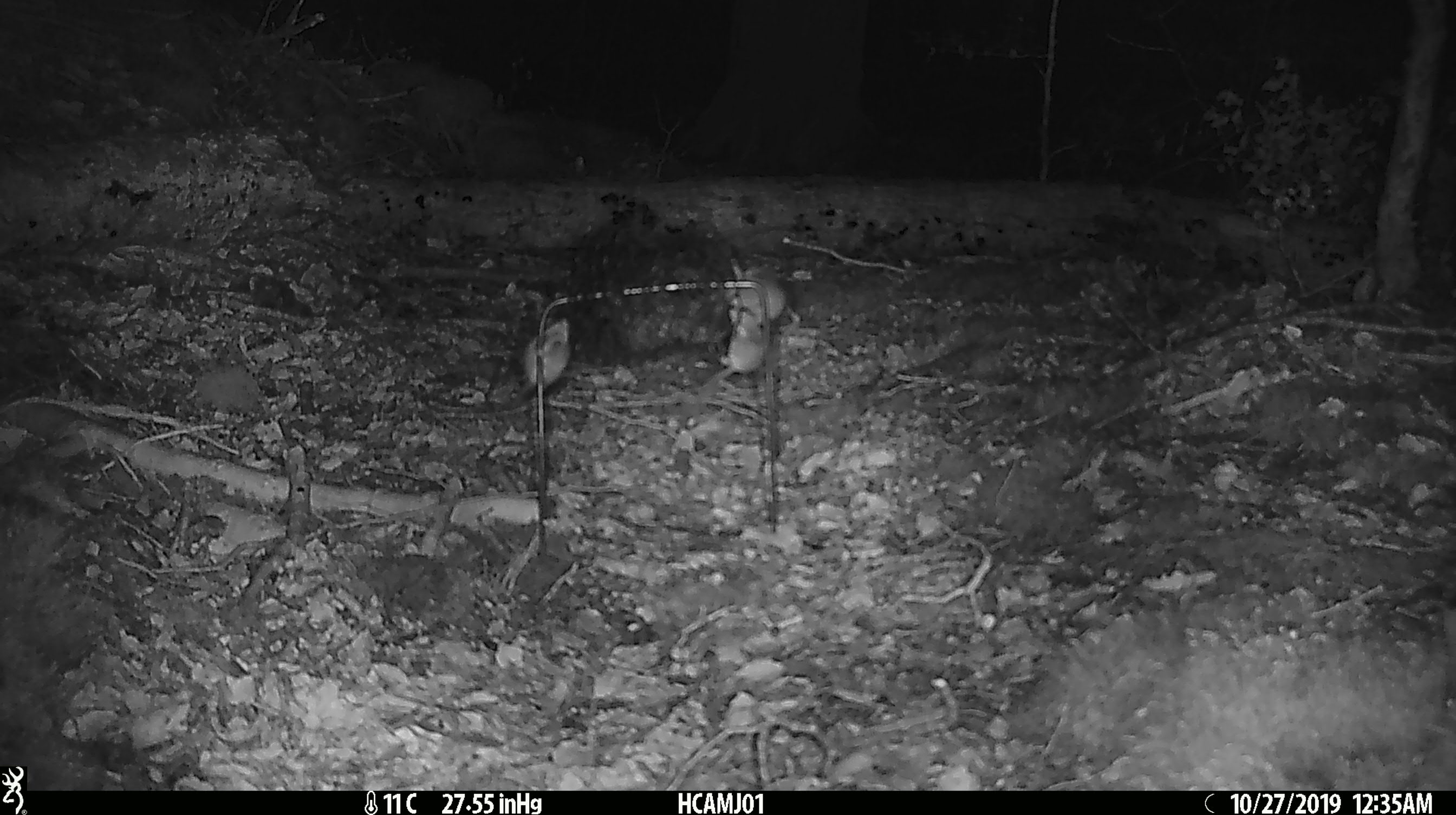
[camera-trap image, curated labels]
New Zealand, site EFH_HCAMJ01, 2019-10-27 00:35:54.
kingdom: Animalia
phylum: Chordata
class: Mammalia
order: Rodentia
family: Muridae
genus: Mus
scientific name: Mus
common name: mouse